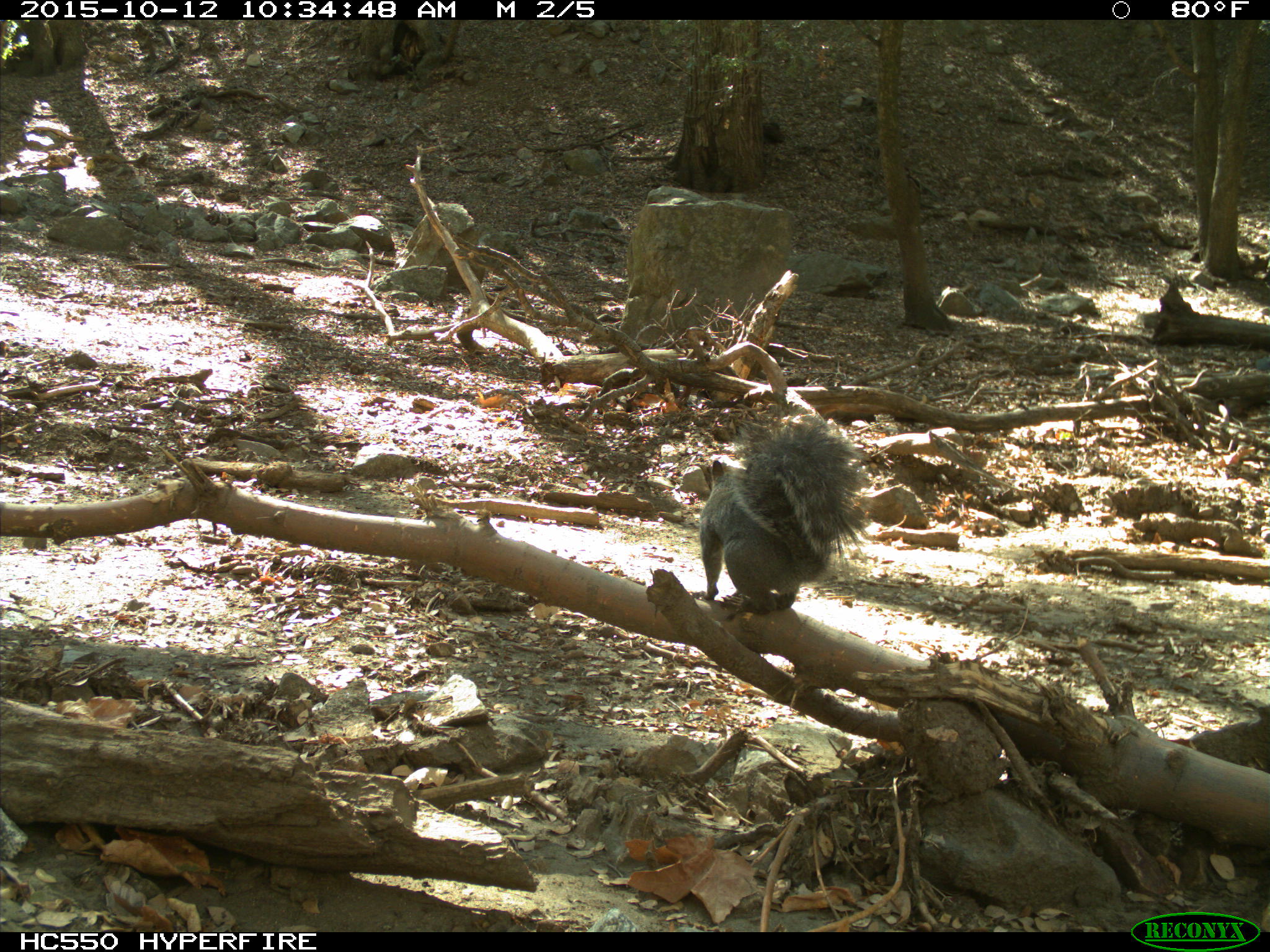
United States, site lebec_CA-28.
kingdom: Animalia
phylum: Chordata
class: Mammalia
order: Rodentia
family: Sciuridae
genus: Sciurus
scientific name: Sciurus carolinensis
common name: eastern gray squirrel